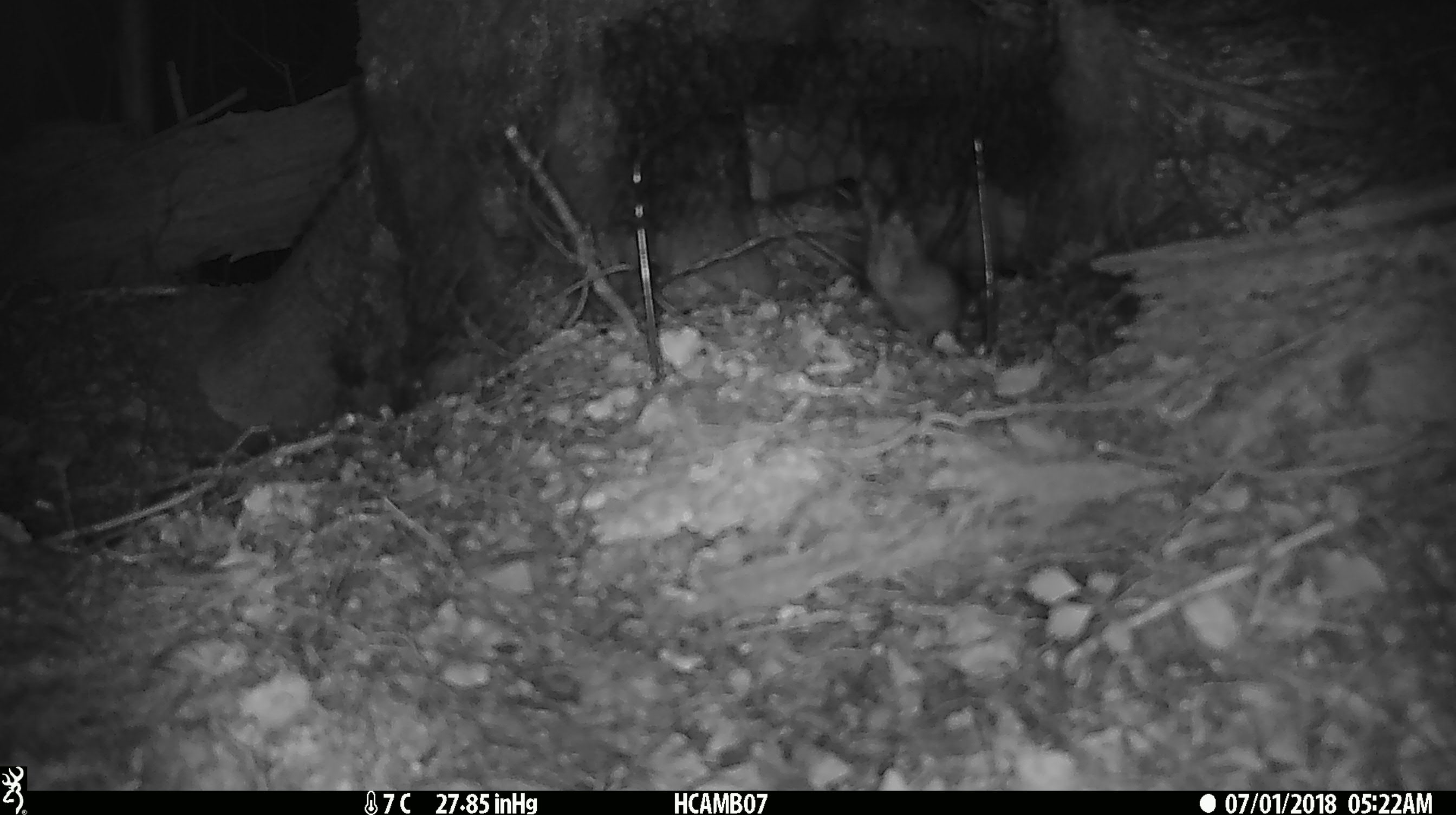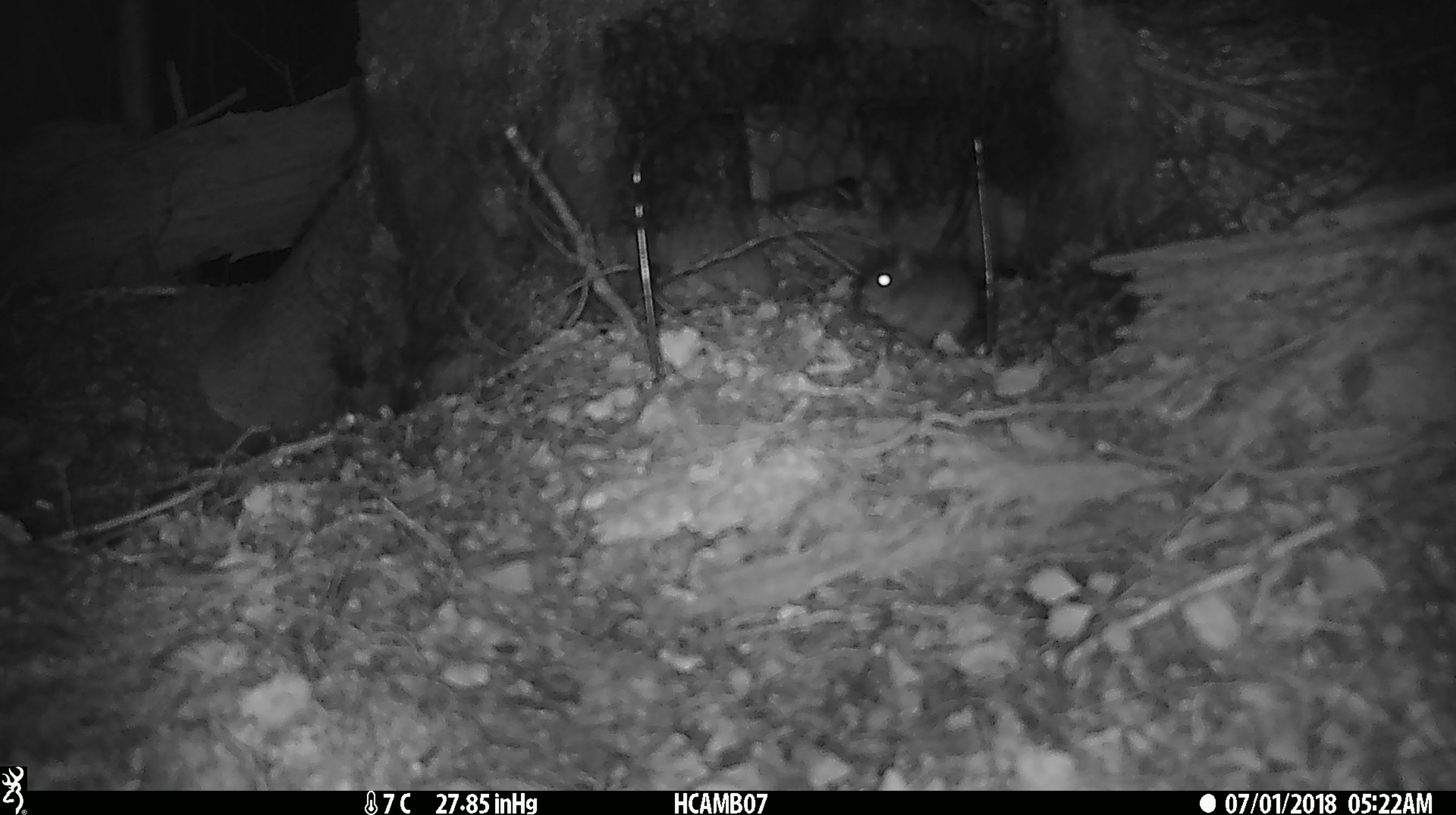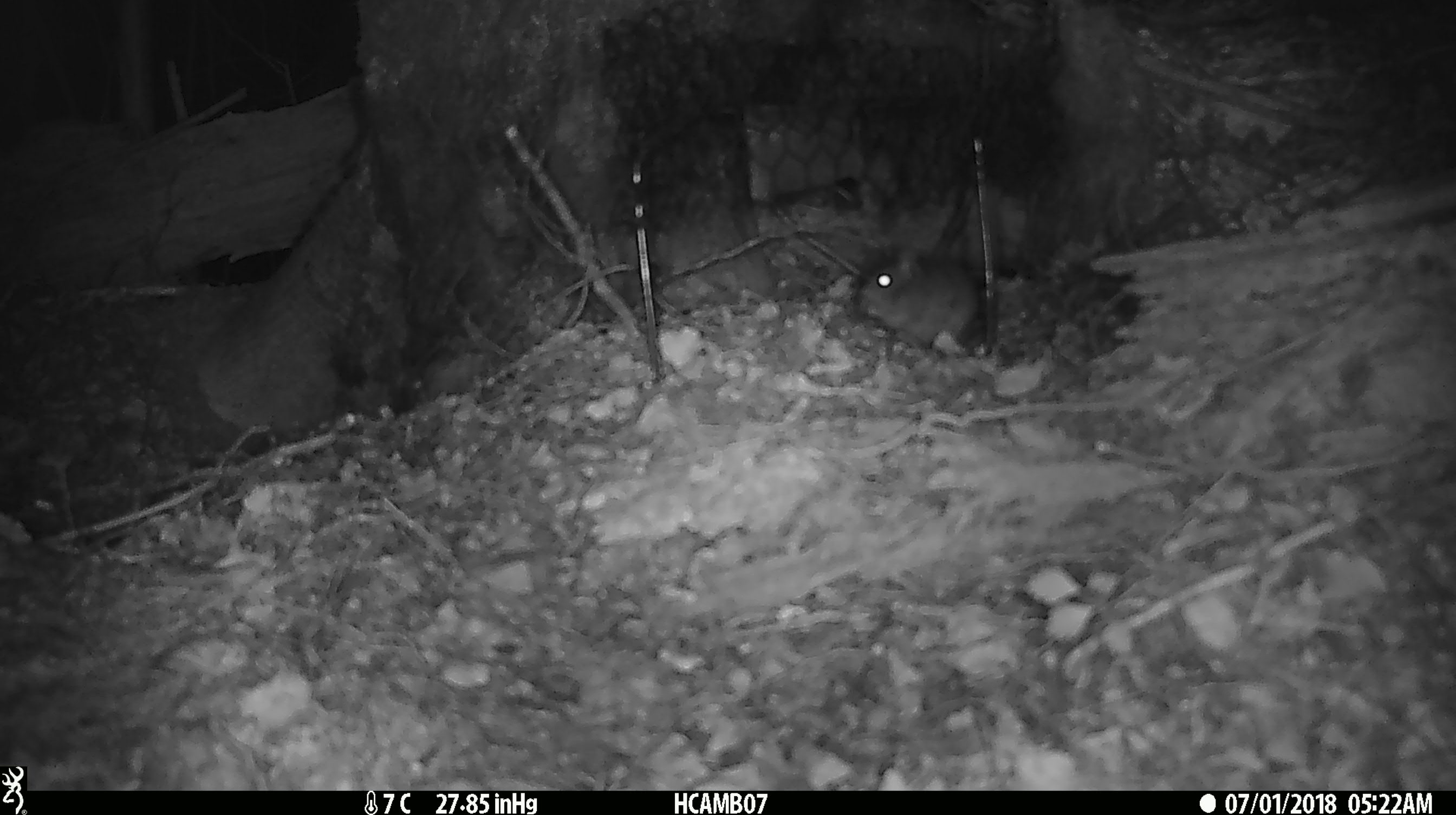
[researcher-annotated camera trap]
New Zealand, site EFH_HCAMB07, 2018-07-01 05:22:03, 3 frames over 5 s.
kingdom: Animalia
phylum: Chordata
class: Mammalia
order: Rodentia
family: Muridae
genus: Mus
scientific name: Mus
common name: mouse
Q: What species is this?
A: Mouse (Mus).